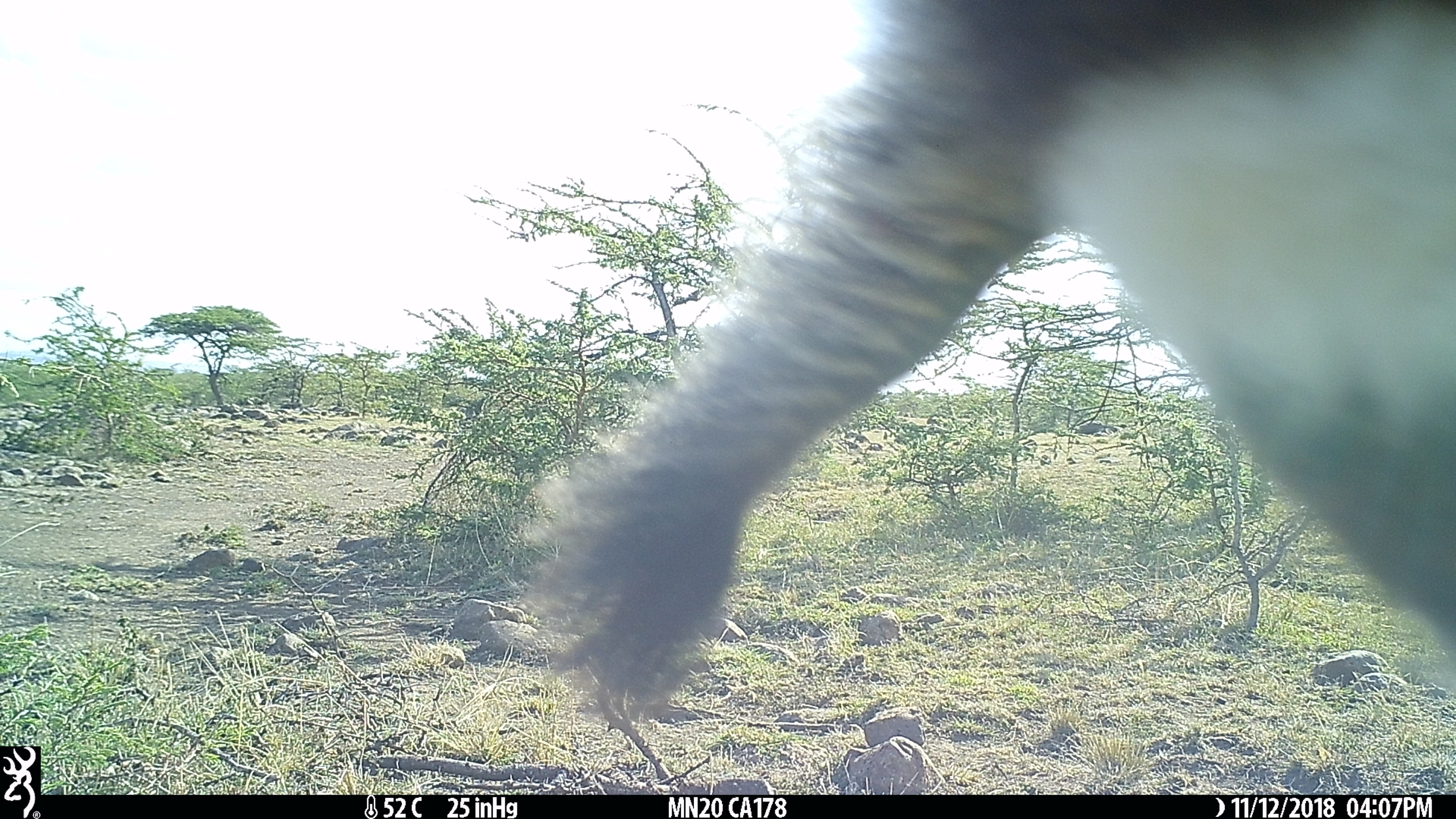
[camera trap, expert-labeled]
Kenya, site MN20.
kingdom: Animalia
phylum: Chordata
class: Mammalia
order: Perissodactyla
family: Equidae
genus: Equus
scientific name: Equus quagga burchellii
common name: burchell's zebra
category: zebra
Zebra (burchell's zebra) (Equus quagga burchellii).